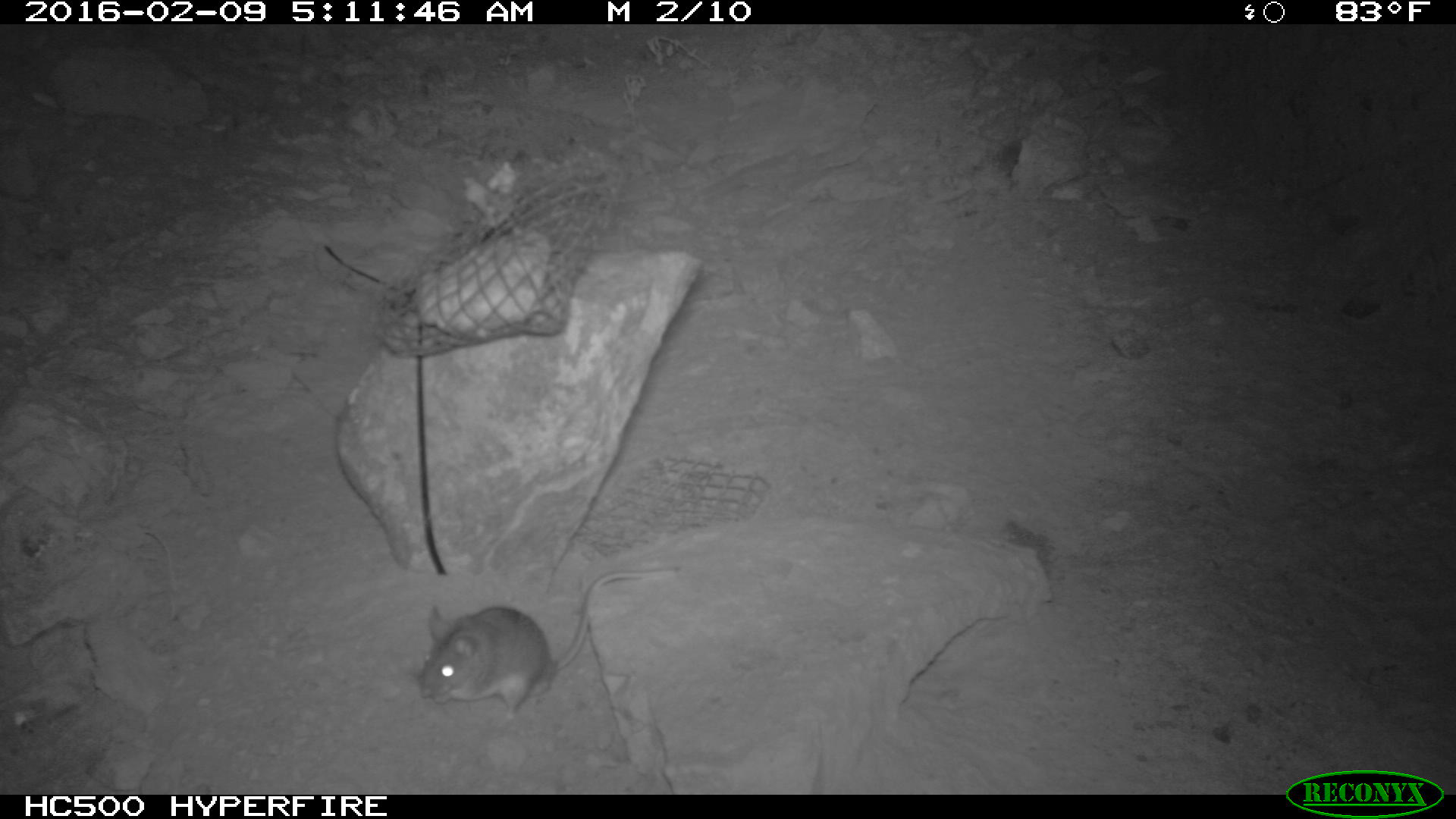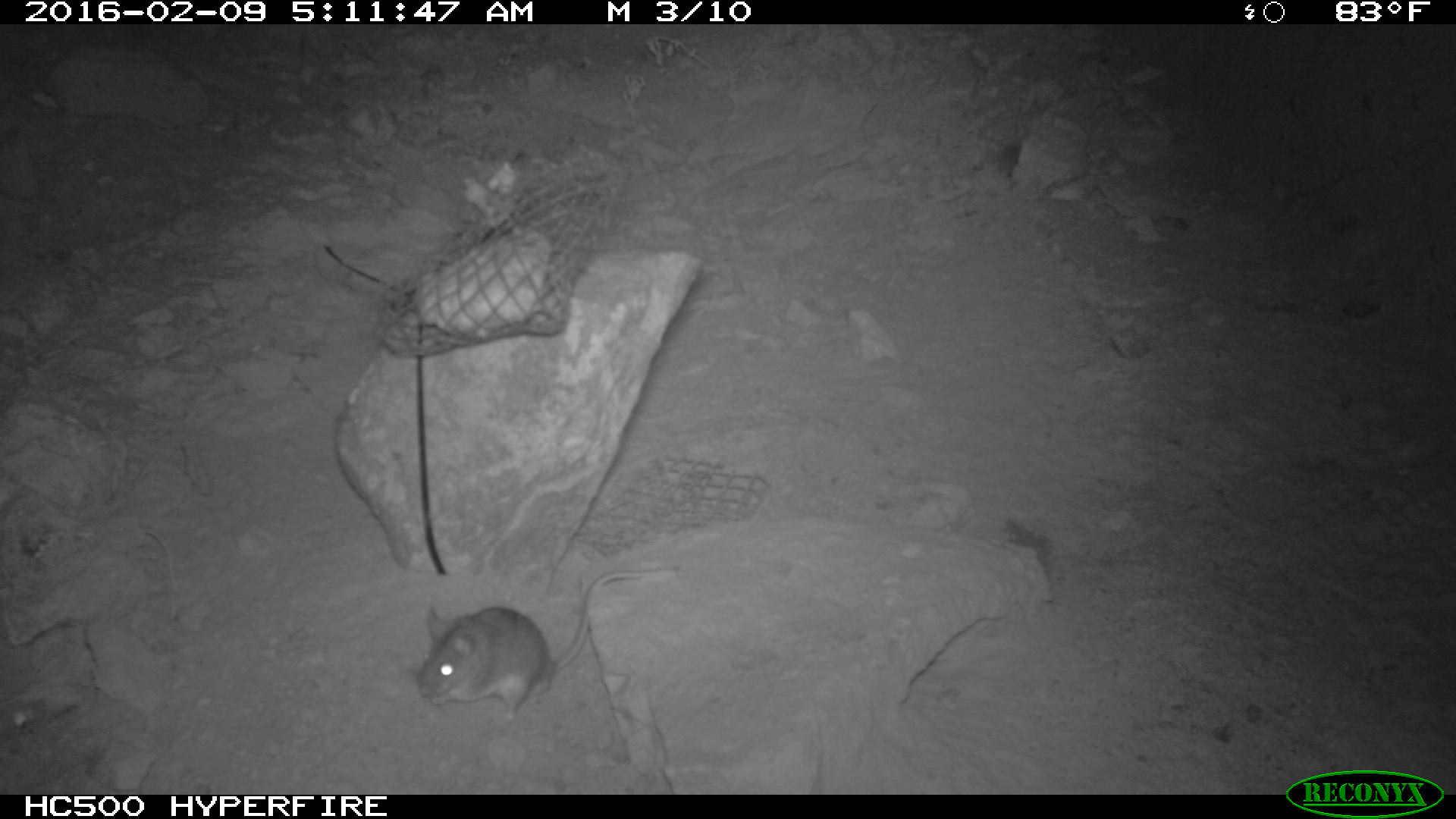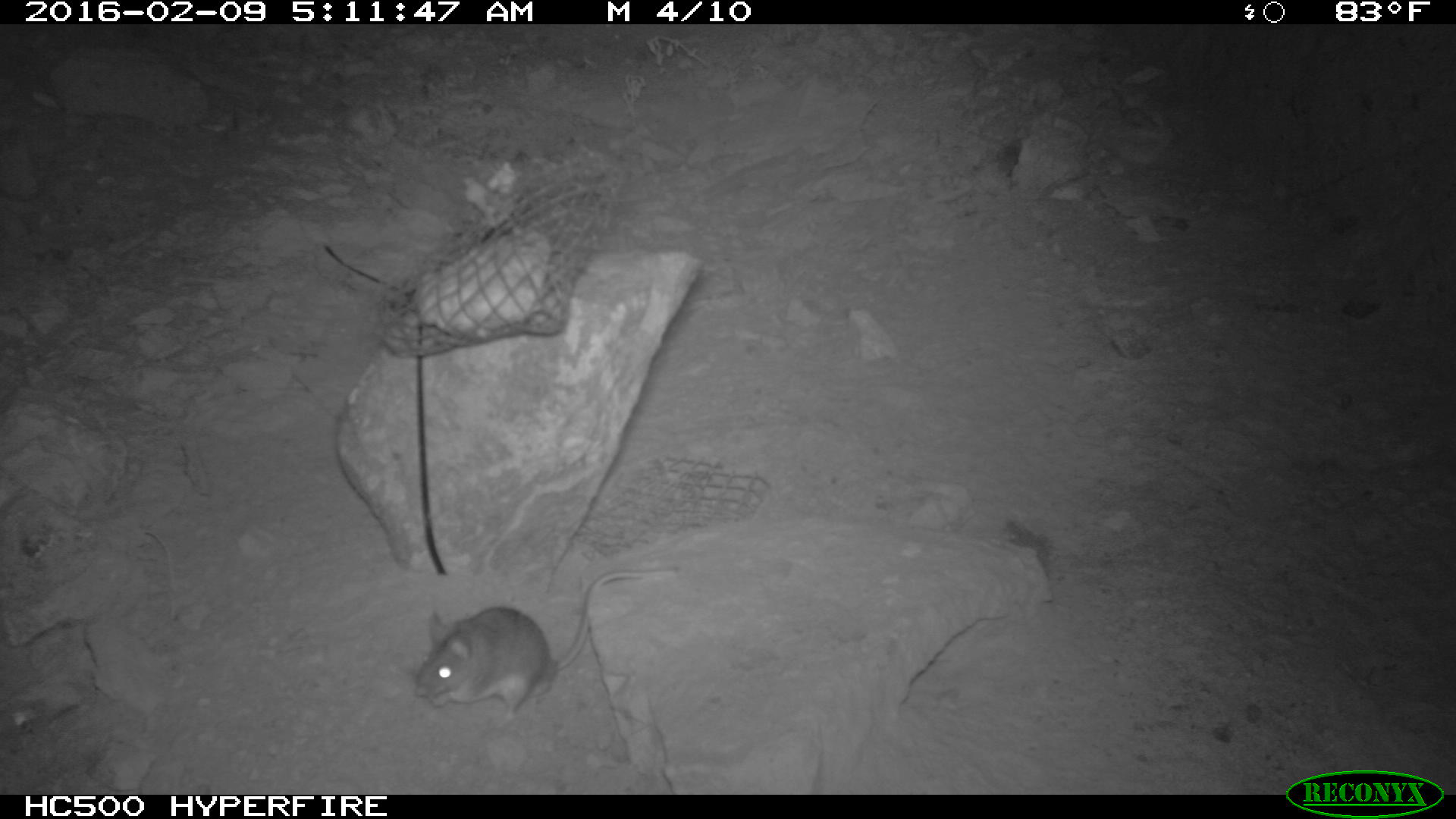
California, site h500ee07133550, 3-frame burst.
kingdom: Animalia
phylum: Chordata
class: Mammalia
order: Rodentia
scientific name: Rodentia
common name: rodent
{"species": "rodent (Rodentia)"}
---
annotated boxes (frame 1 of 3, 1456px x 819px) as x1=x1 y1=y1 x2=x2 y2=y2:
rodent: x1=418 y1=566 x2=681 y2=722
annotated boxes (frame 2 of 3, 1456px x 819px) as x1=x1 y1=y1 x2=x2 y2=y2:
rodent: x1=416 y1=568 x2=679 y2=723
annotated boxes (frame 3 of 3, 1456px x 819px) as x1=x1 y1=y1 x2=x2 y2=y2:
rodent: x1=414 y1=566 x2=677 y2=720